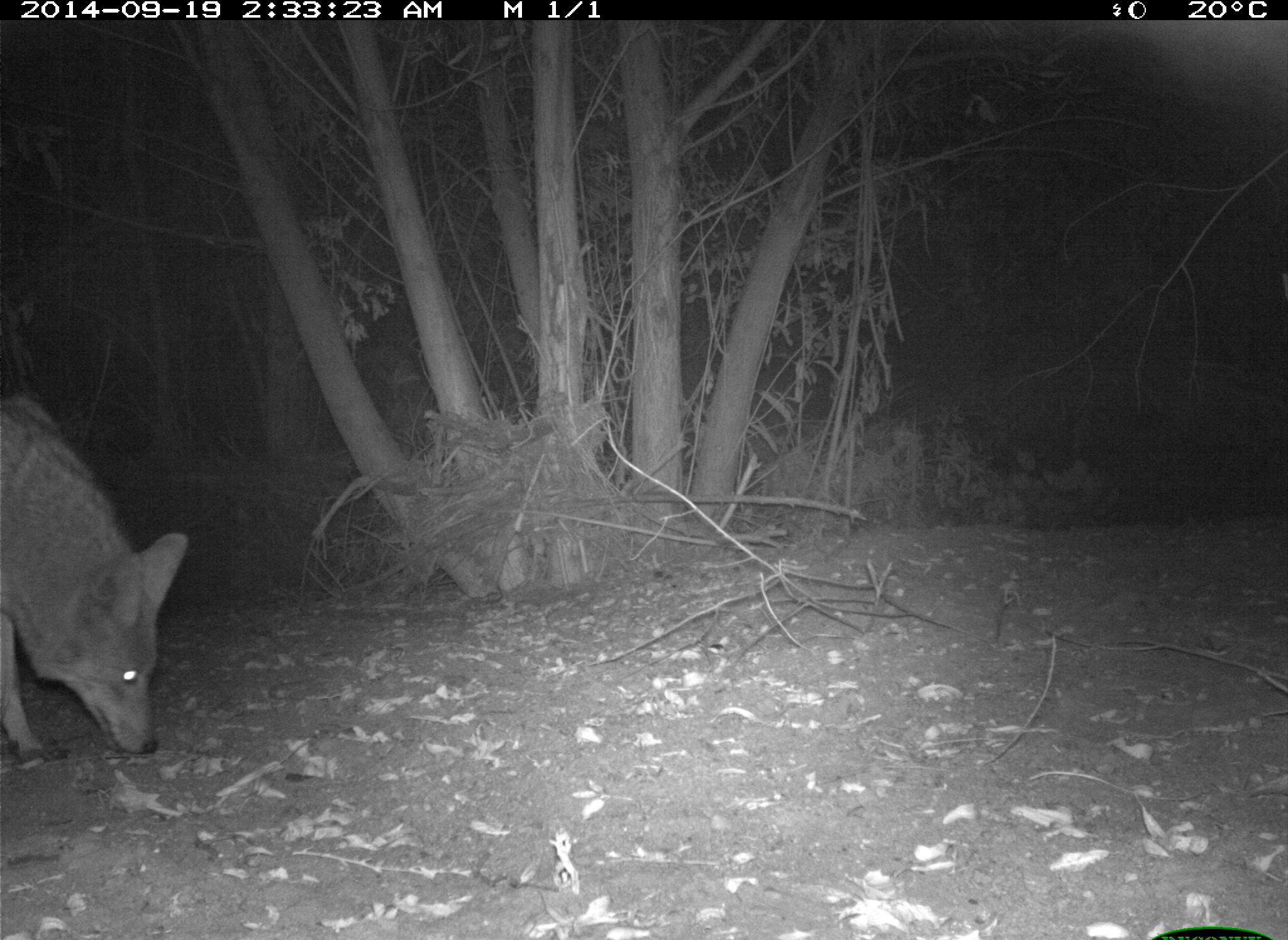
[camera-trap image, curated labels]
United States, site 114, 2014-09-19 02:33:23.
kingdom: Animalia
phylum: Chordata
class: Mammalia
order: Carnivora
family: Canidae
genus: Canis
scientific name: Canis latrans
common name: coyote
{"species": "coyote (Canis latrans)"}